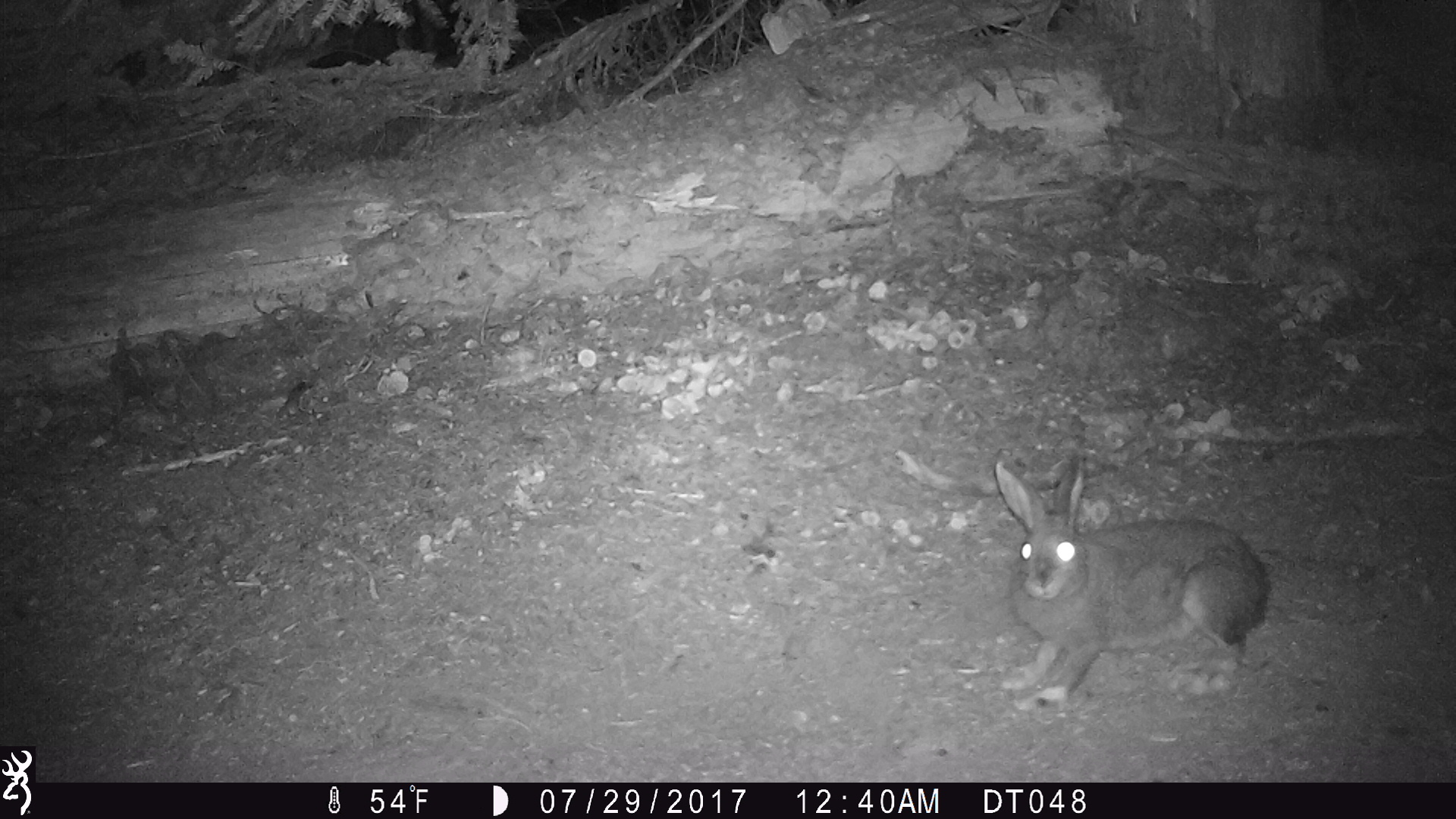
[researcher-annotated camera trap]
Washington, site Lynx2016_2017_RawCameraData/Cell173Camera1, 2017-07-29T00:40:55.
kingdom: Animalia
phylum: Chordata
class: Mammalia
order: Lagomorpha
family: Leporidae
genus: Lepus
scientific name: Lepus americanus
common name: snowshoe hare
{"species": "Lepus americanus (snowshoe hare)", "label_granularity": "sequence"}